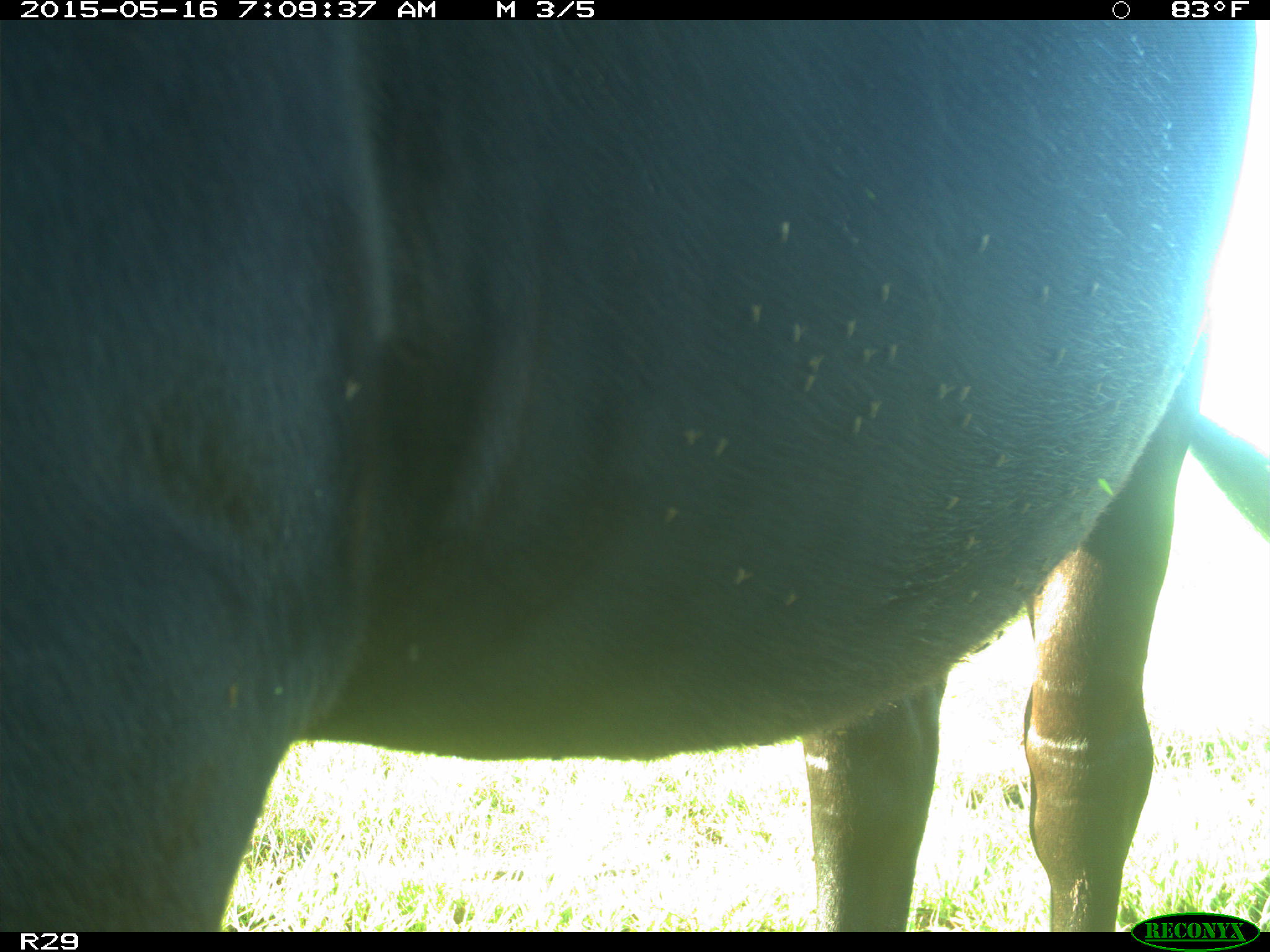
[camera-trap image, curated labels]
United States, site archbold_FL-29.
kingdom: Animalia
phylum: Chordata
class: Mammalia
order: Artiodactyla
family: Bovidae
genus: Bos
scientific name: Bos taurus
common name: domestic cow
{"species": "Bos taurus (domestic cow)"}